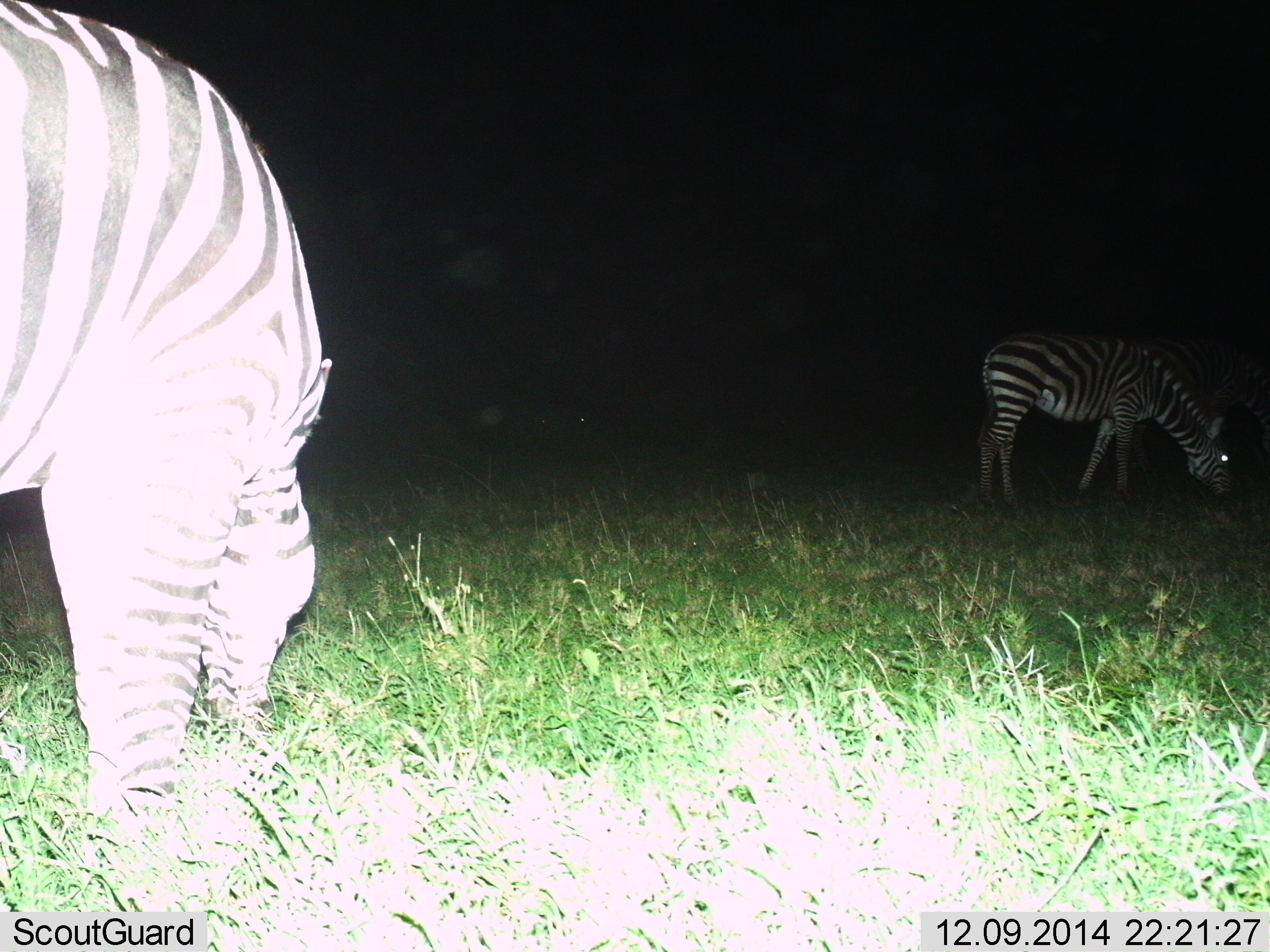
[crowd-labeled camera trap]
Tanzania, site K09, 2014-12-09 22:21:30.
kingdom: Animalia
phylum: Chordata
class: Mammalia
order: Perissodactyla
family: Equidae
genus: Equus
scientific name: Equus quagga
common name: plains zebra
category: zebra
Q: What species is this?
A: Zebra (plains zebra) (Equus quagga).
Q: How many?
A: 2.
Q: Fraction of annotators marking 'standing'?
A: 20%.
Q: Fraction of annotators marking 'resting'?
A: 0%.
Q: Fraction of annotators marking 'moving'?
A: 0%.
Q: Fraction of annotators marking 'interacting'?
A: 0%.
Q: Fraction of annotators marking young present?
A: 0%.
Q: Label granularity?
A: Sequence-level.